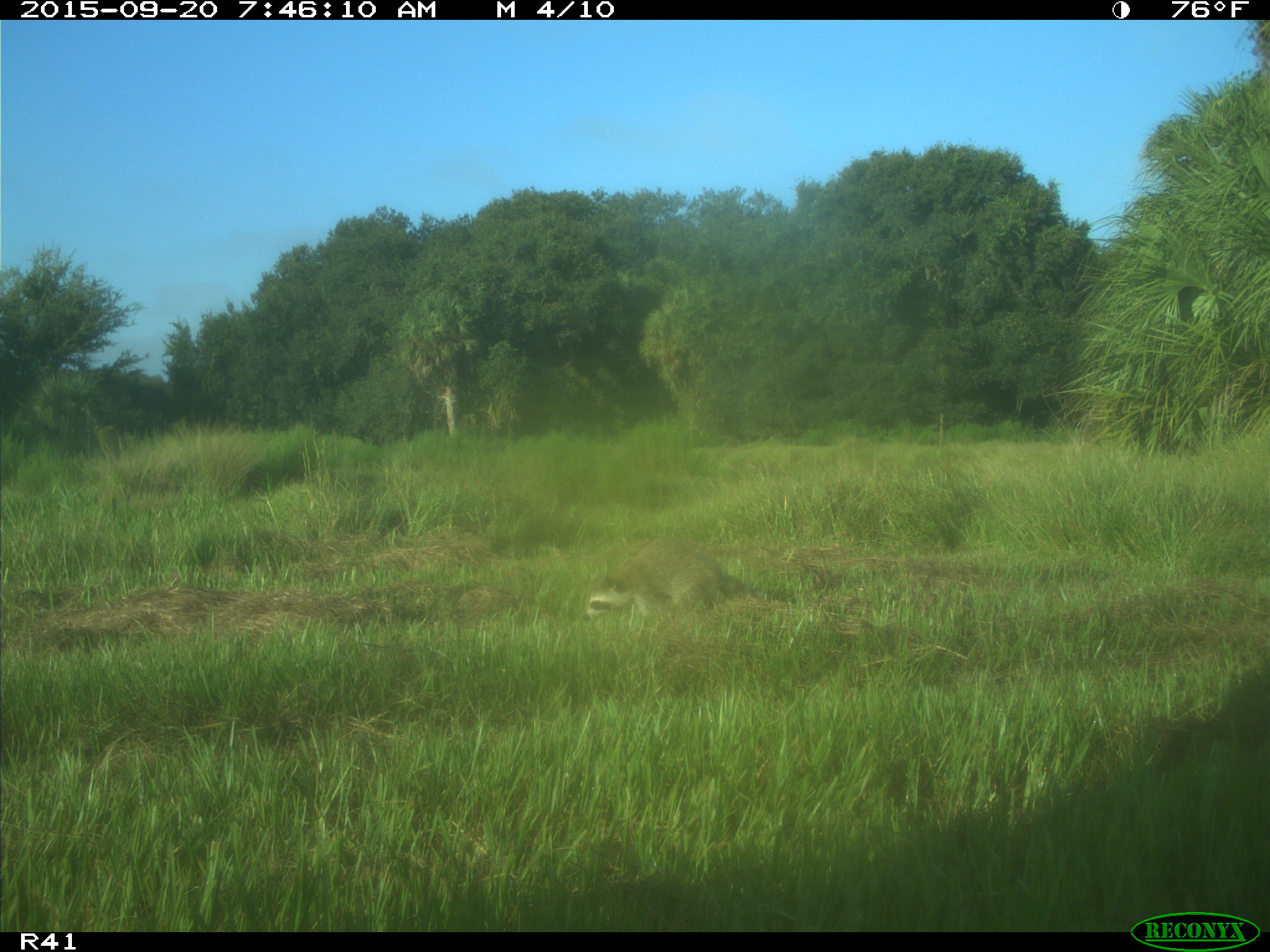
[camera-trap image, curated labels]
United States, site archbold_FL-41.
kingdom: Animalia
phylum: Chordata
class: Mammalia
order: Carnivora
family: Procyonidae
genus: Procyon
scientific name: Procyon lotor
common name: common raccoon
Procyon lotor (common raccoon).